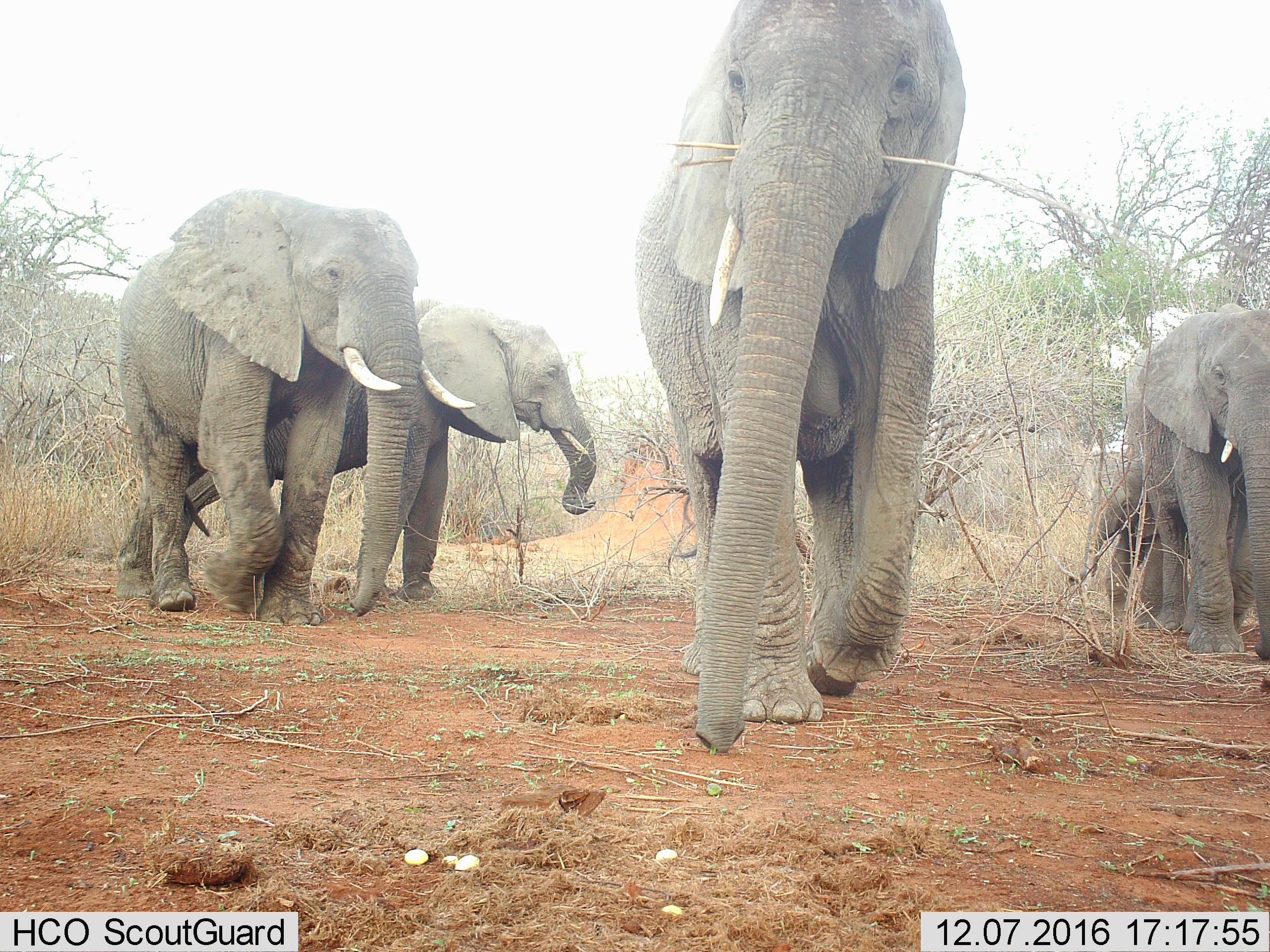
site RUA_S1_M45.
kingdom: Animalia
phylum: Chordata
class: Mammalia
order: Proboscidea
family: Elephantidae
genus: Loxodonta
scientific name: Loxodonta africana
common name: african bush elephant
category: elephant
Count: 5.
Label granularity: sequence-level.